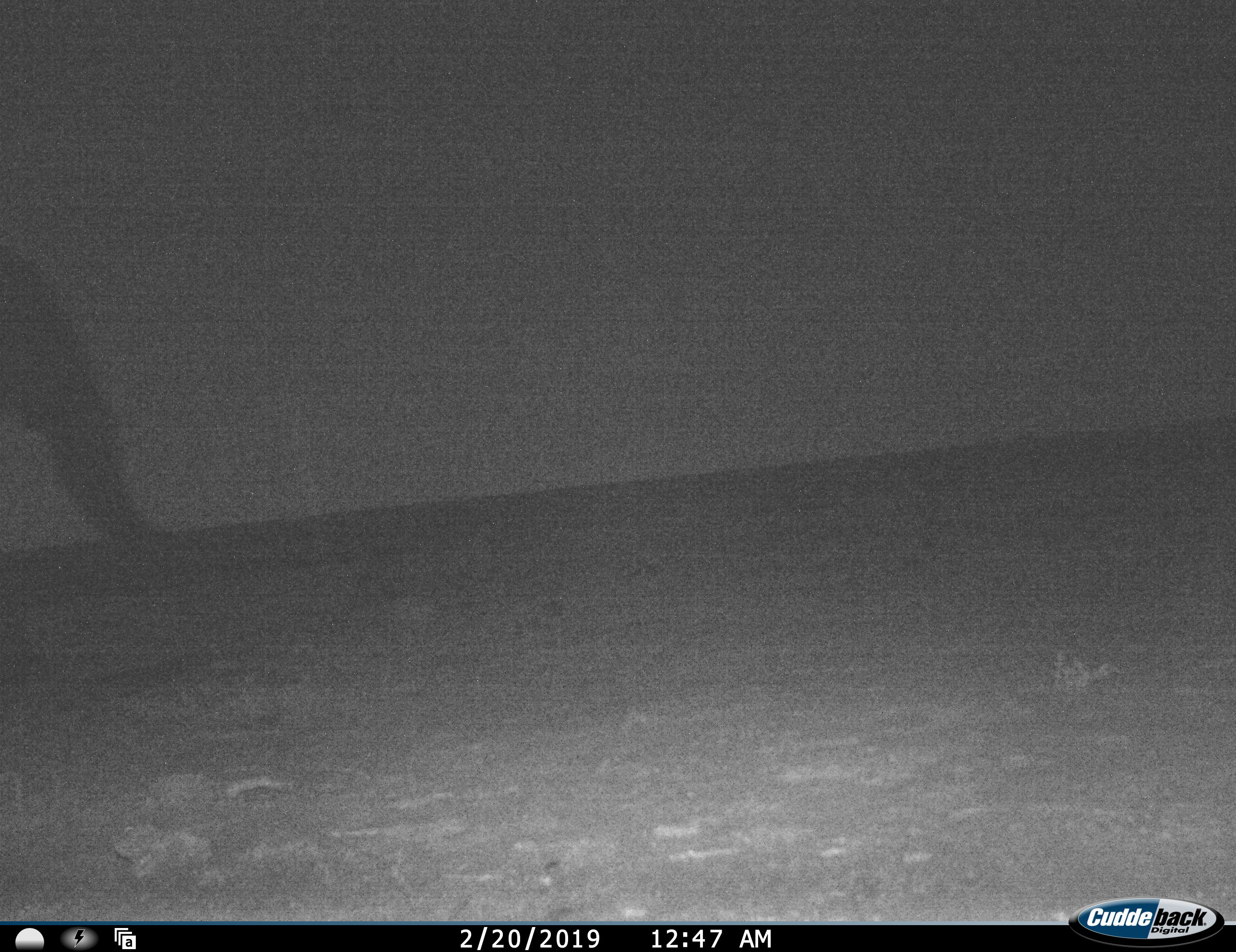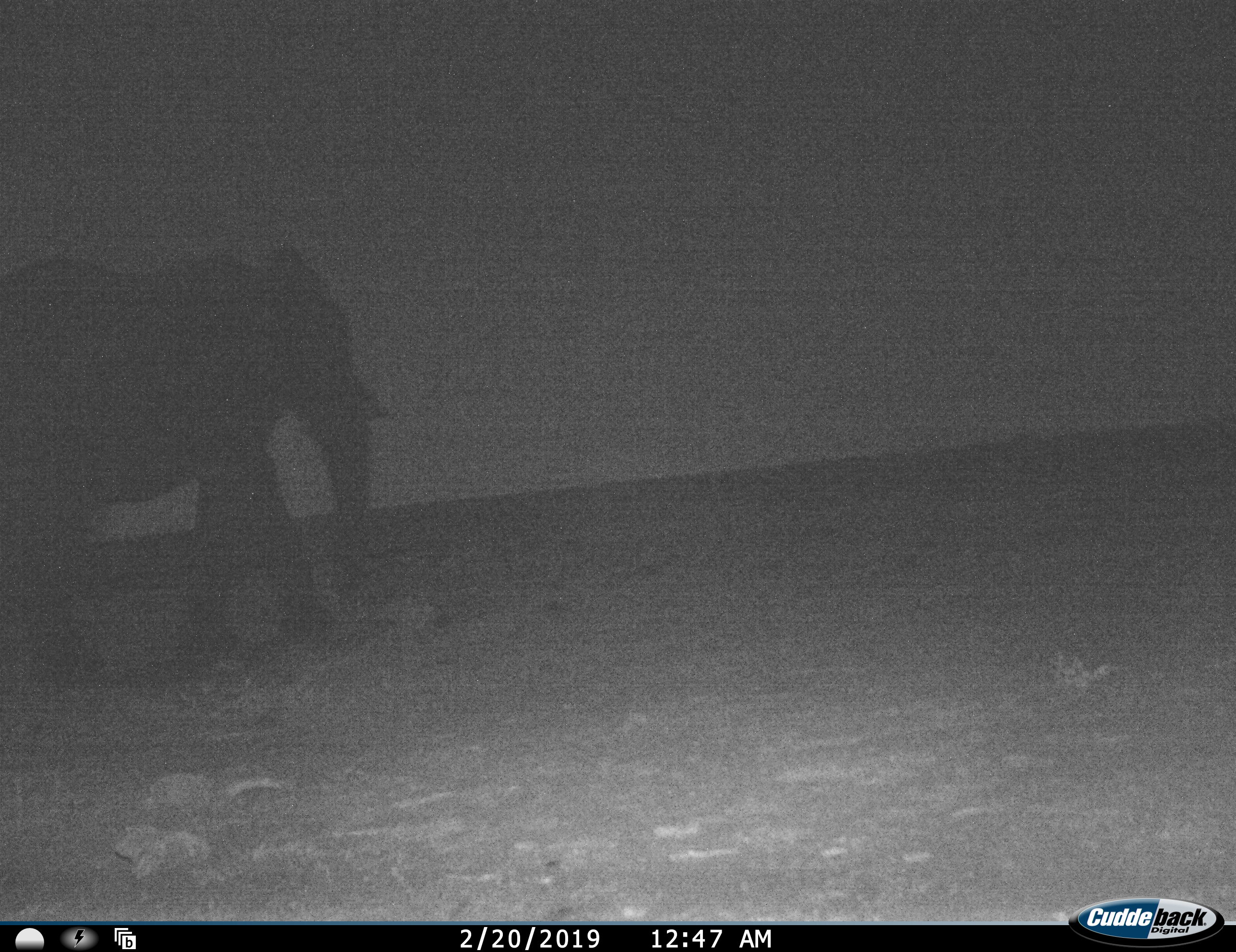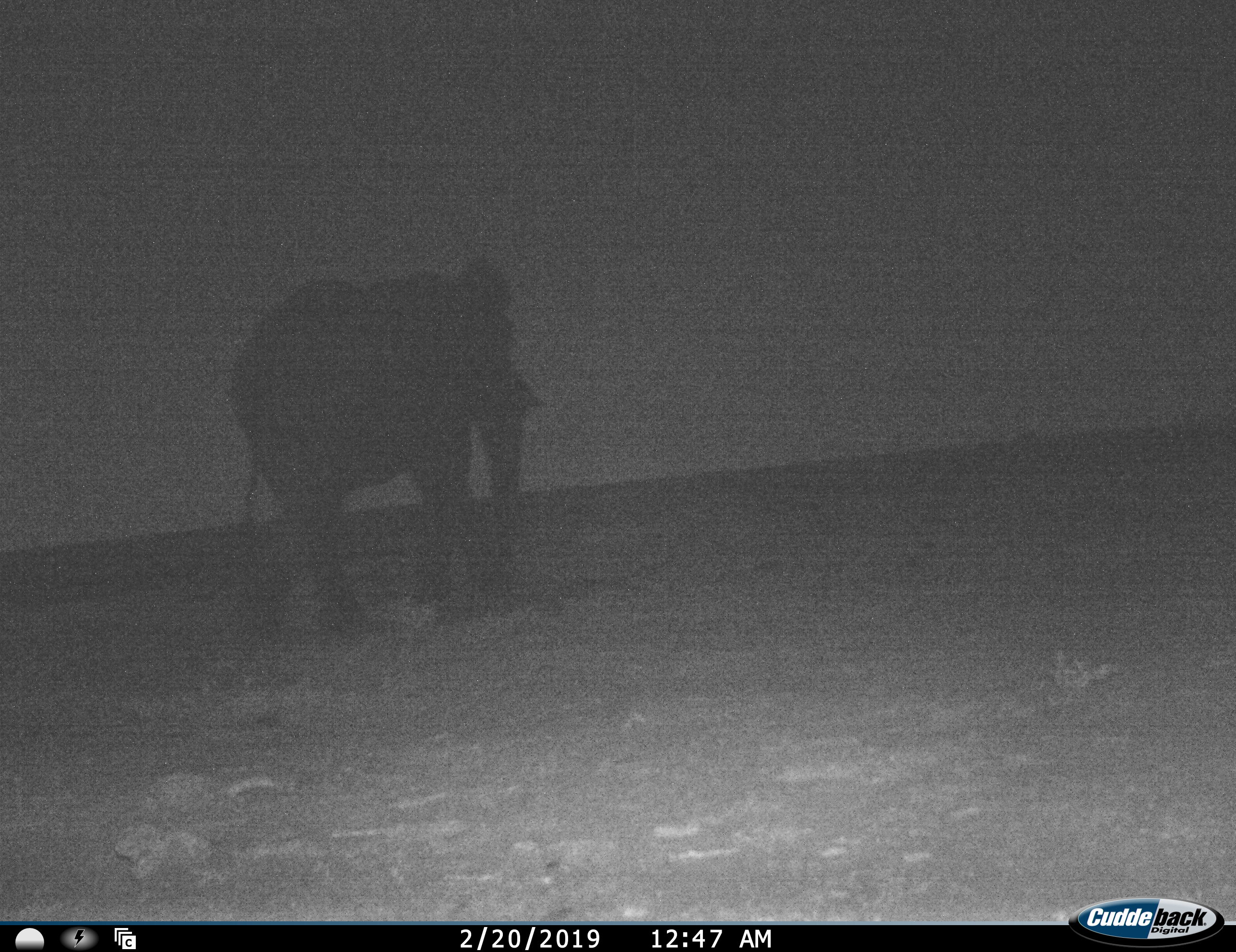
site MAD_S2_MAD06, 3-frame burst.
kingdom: Animalia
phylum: Chordata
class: Mammalia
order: Proboscidea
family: Elephantidae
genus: Loxodonta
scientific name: Loxodonta africana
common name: african bush elephant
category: elephant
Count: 1.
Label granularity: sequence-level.